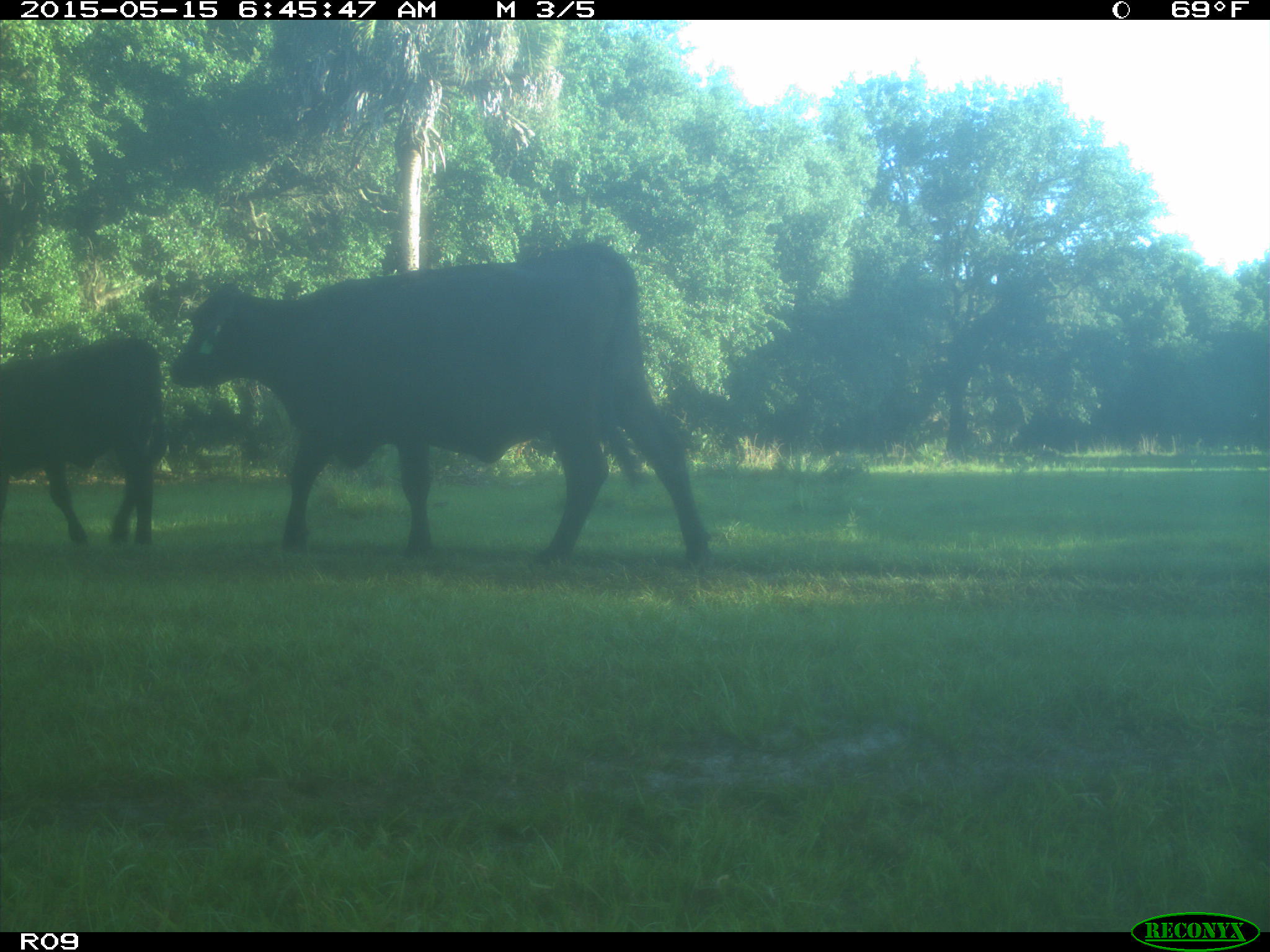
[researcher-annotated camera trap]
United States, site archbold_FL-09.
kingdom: Animalia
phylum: Chordata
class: Mammalia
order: Artiodactyla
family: Bovidae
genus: Bos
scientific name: Bos taurus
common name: domestic cow